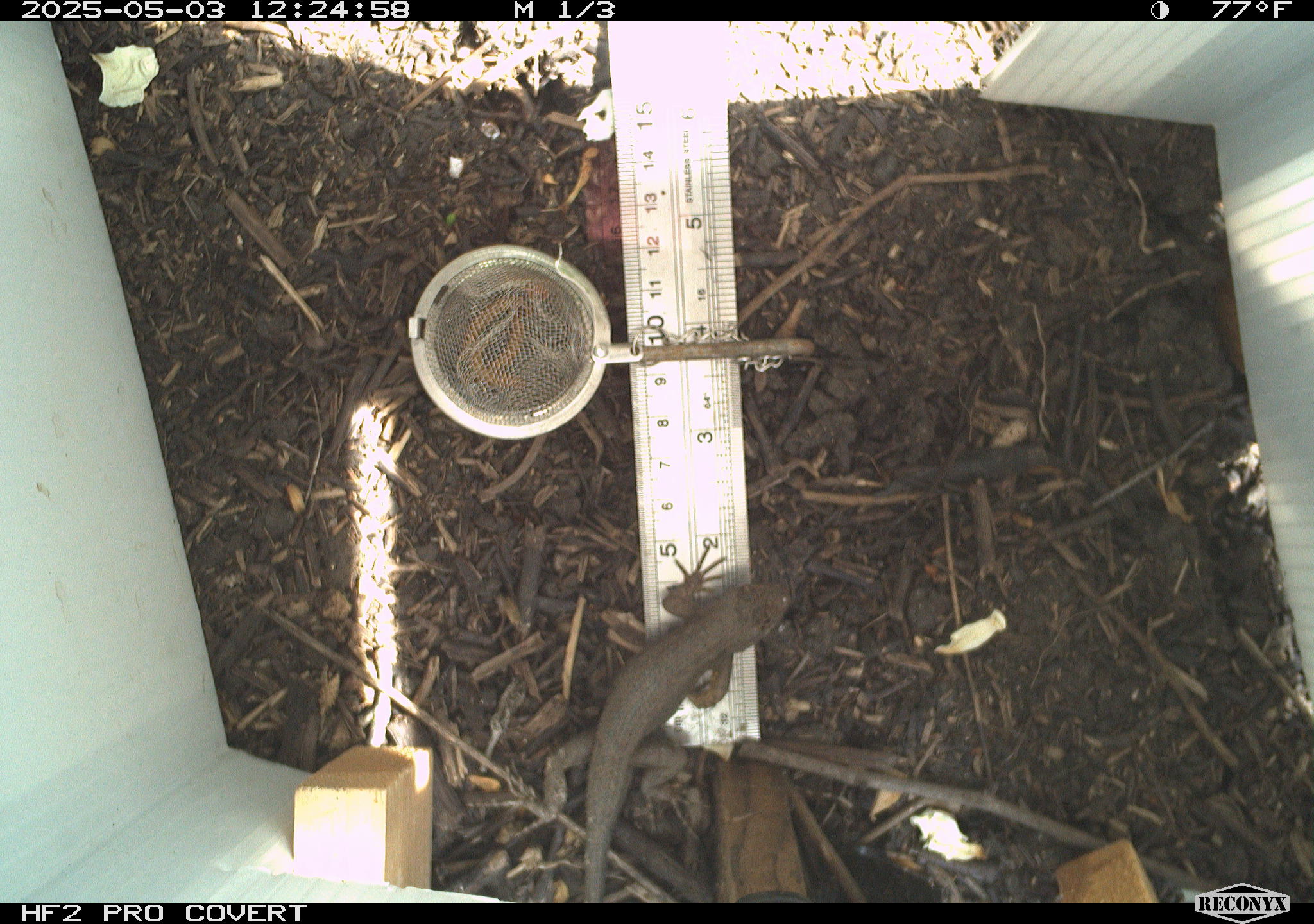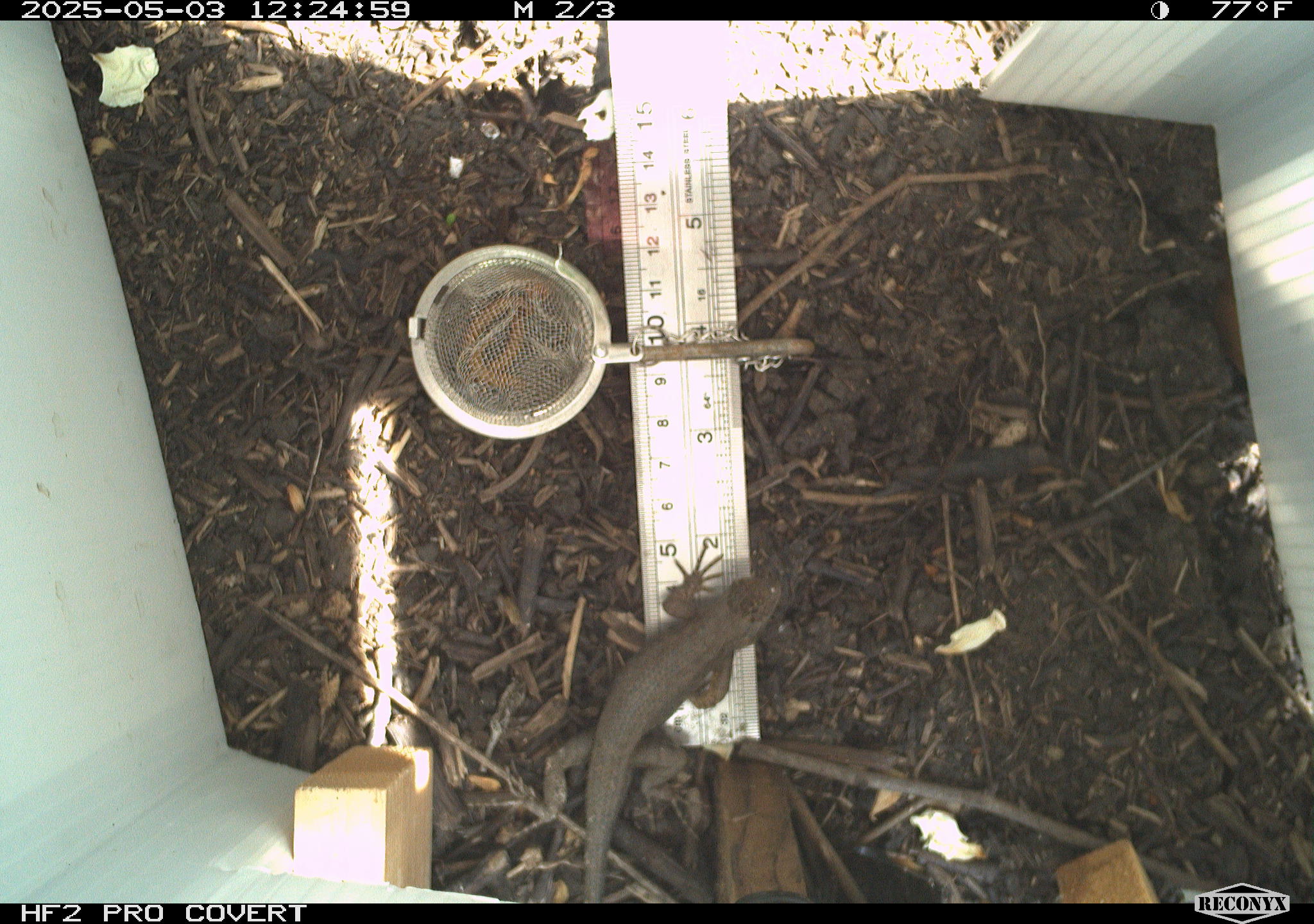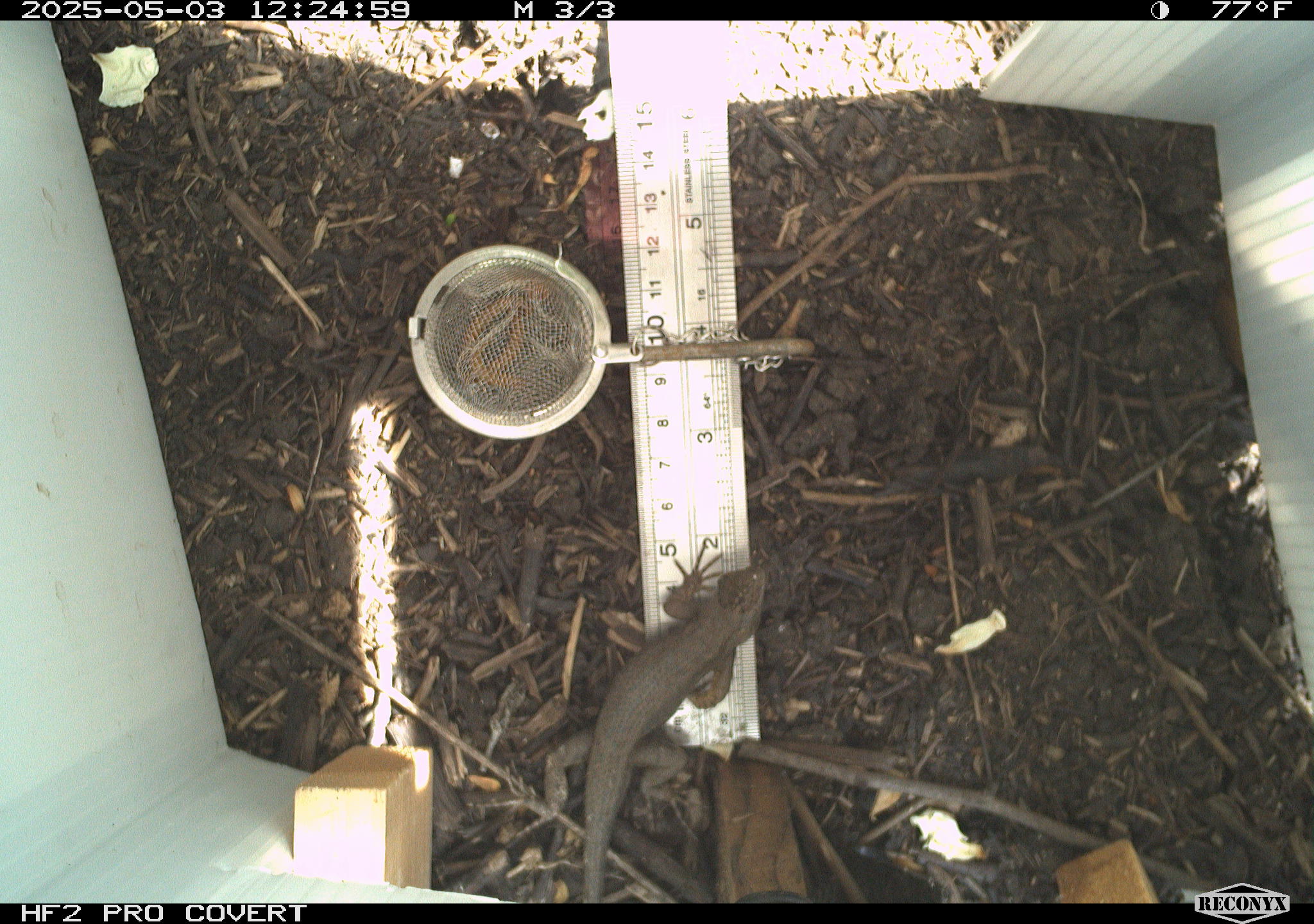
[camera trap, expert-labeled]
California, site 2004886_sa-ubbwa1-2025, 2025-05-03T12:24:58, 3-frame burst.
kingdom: Animalia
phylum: Chordata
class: Reptilia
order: Squamata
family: Phrynosomatidae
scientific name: Phrynosomatidae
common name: north american spiny lizards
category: sceloporus/uta species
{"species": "sceloporus/uta species (north american spiny lizards) (Phrynosomatidae)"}